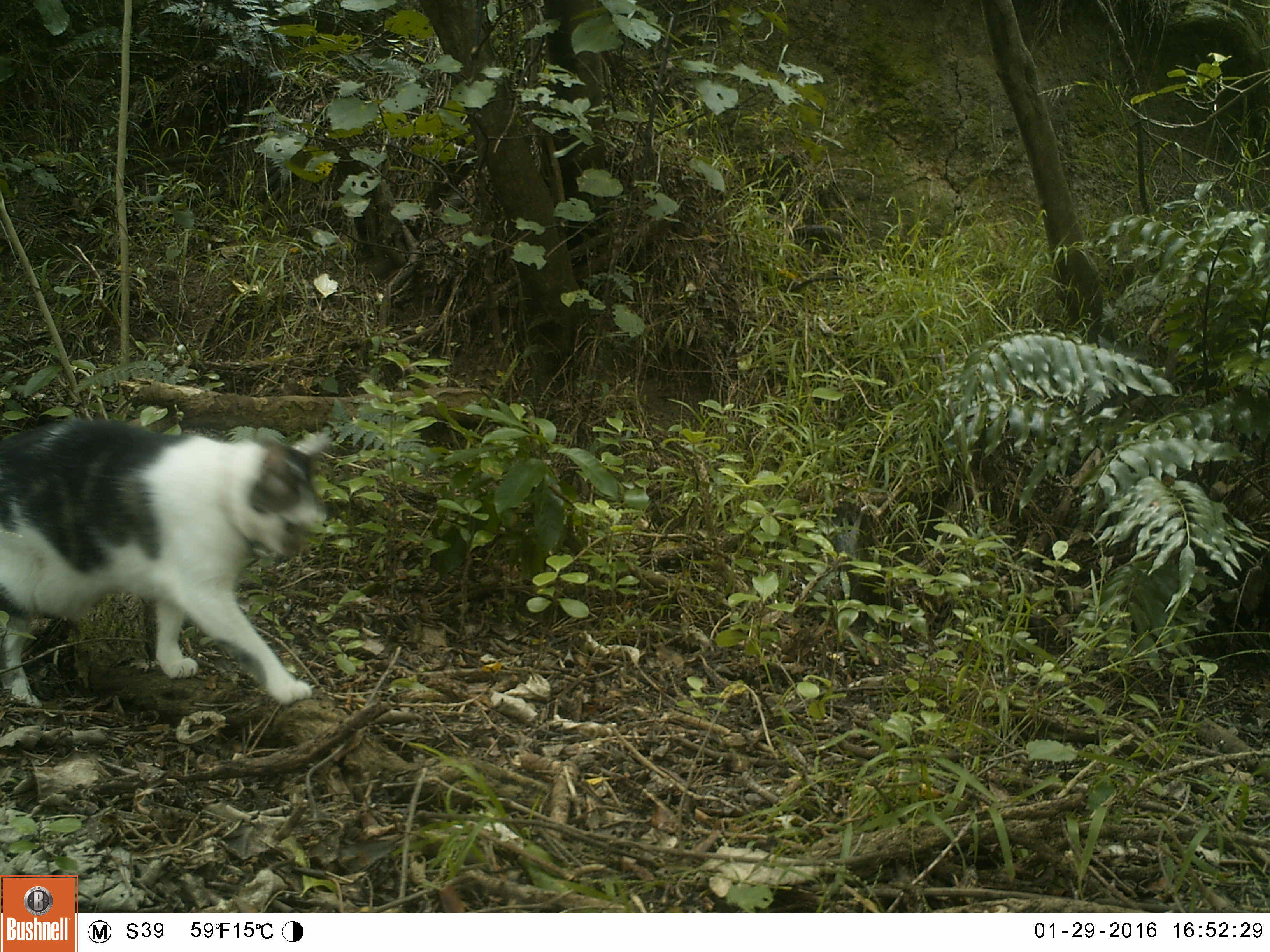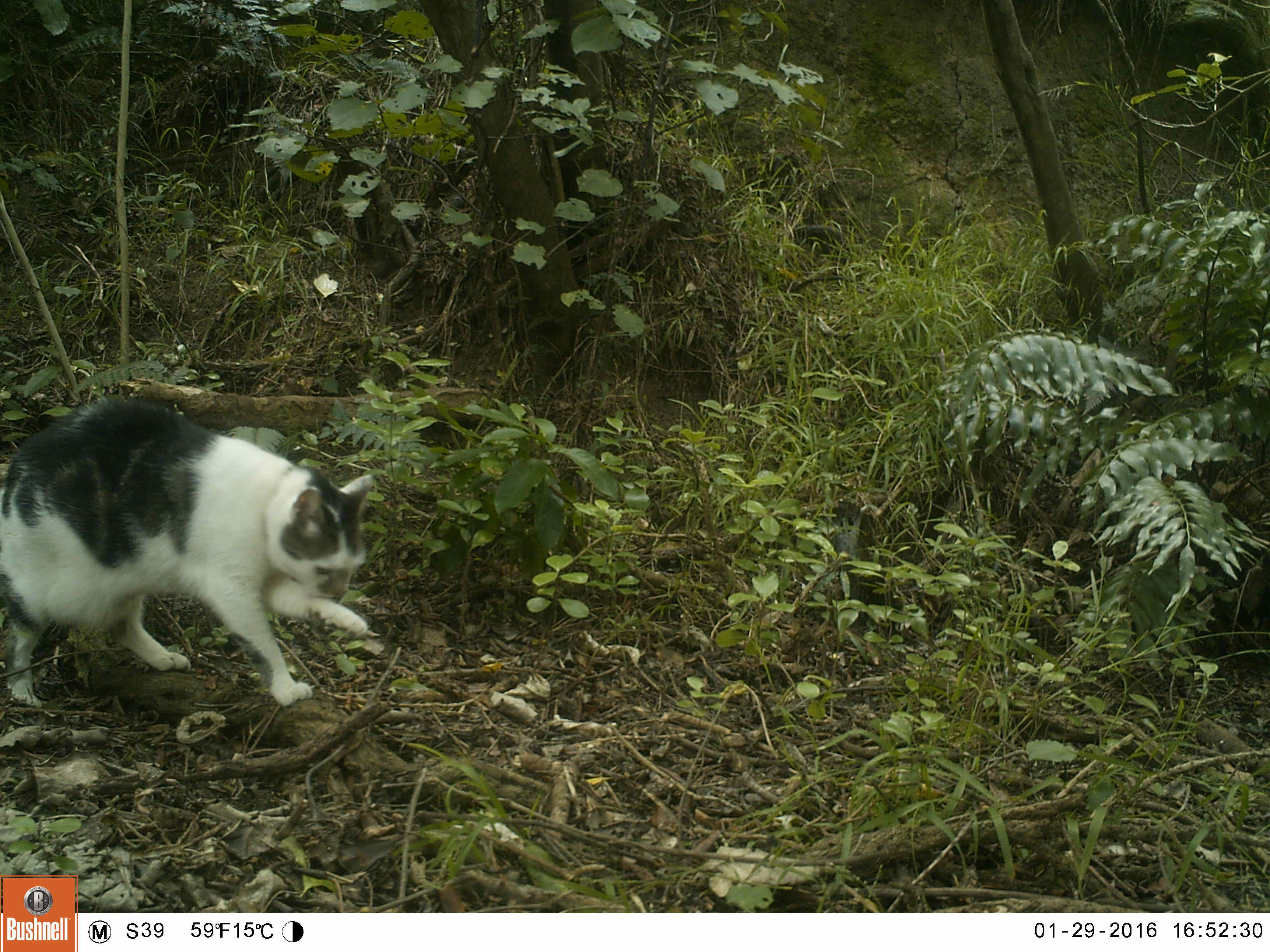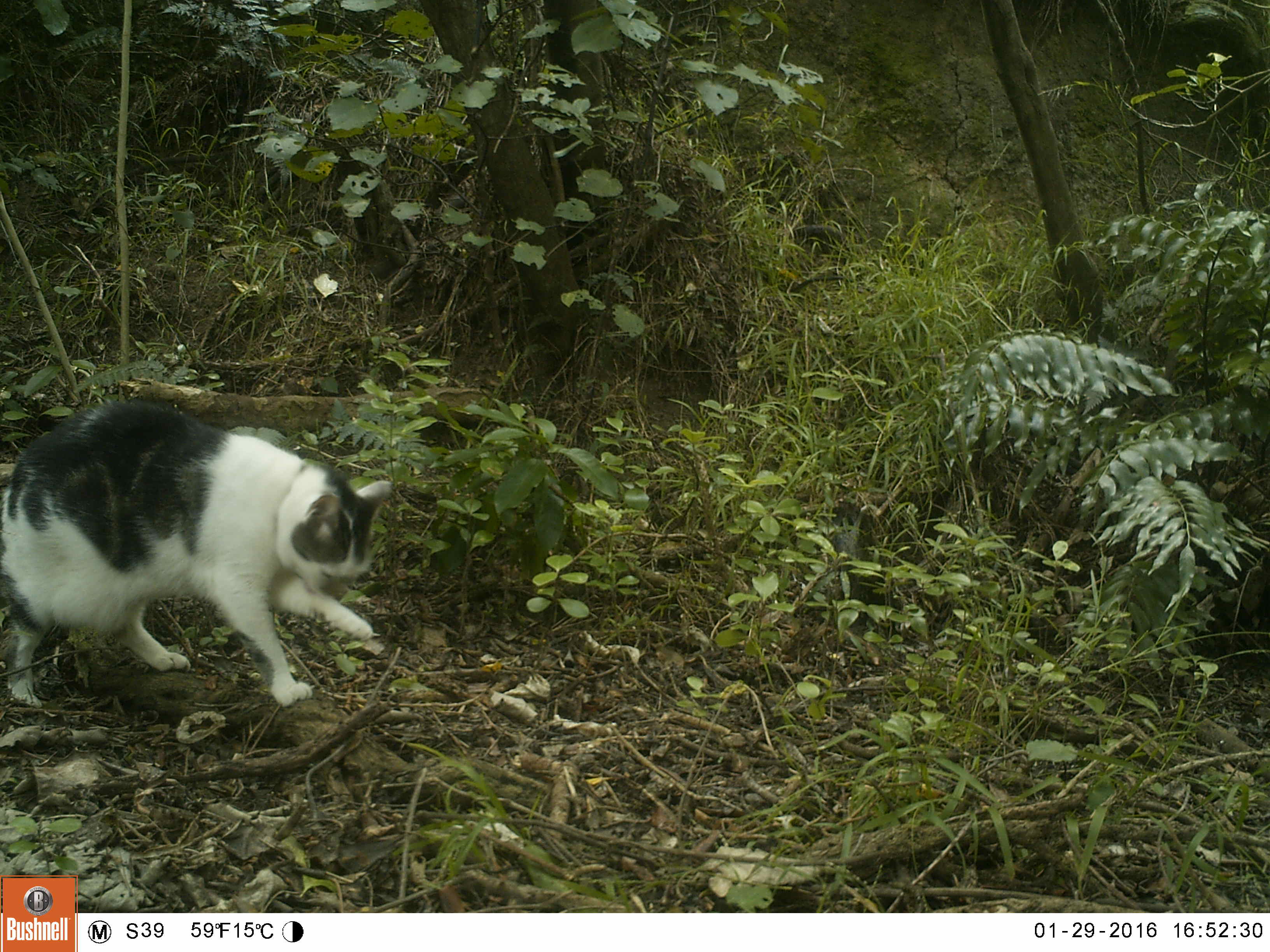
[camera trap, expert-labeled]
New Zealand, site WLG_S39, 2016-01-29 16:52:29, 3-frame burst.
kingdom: Animalia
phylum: Chordata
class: Mammalia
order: Carnivora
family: Felidae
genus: Felis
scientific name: Felis catus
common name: domestic cat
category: cat